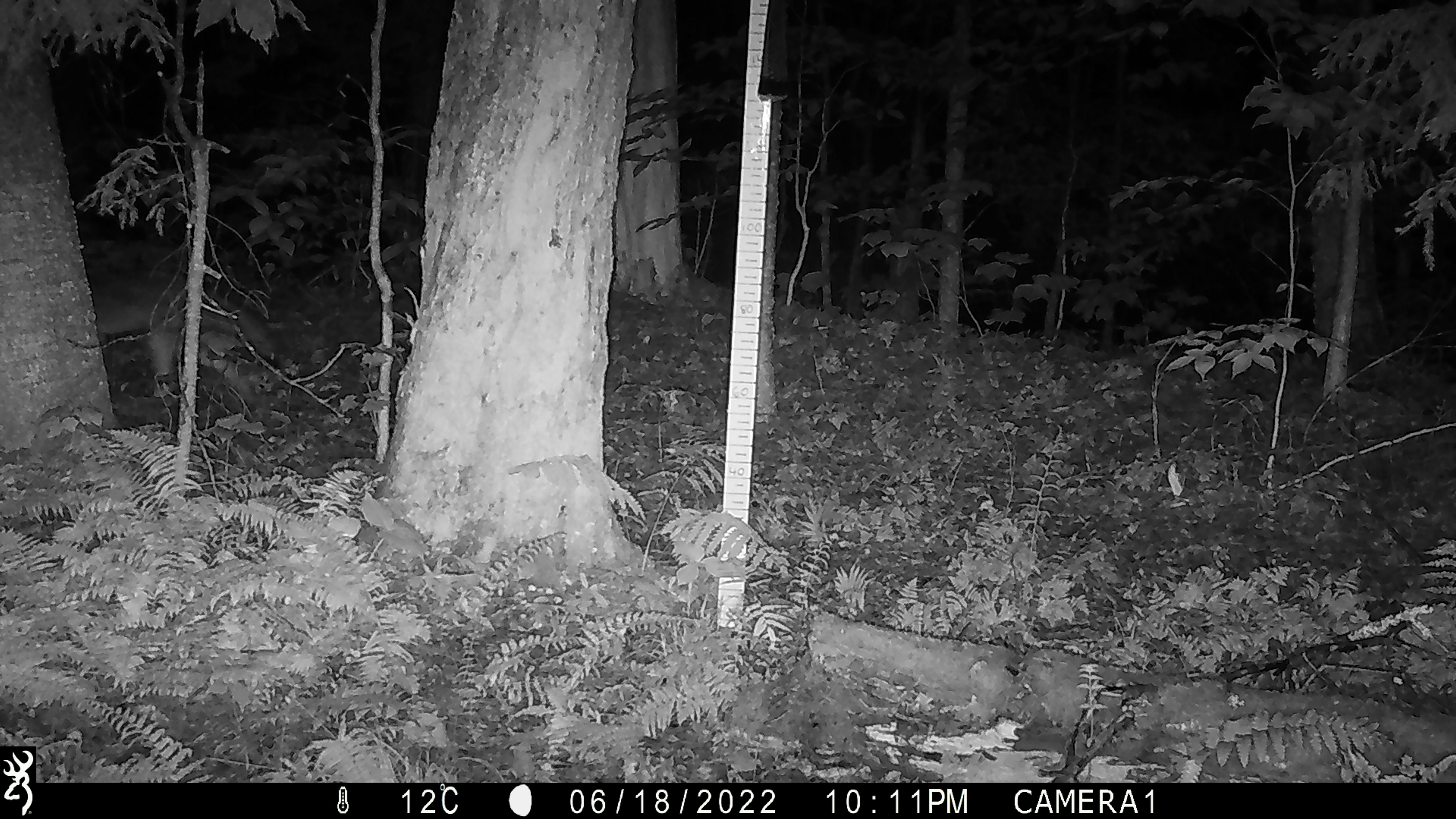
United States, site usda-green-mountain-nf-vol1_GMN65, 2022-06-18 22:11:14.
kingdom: Animalia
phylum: Chordata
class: Mammalia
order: Carnivora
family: Canidae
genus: Canis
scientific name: Canis latrans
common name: coyote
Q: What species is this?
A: Coyote (Canis latrans).